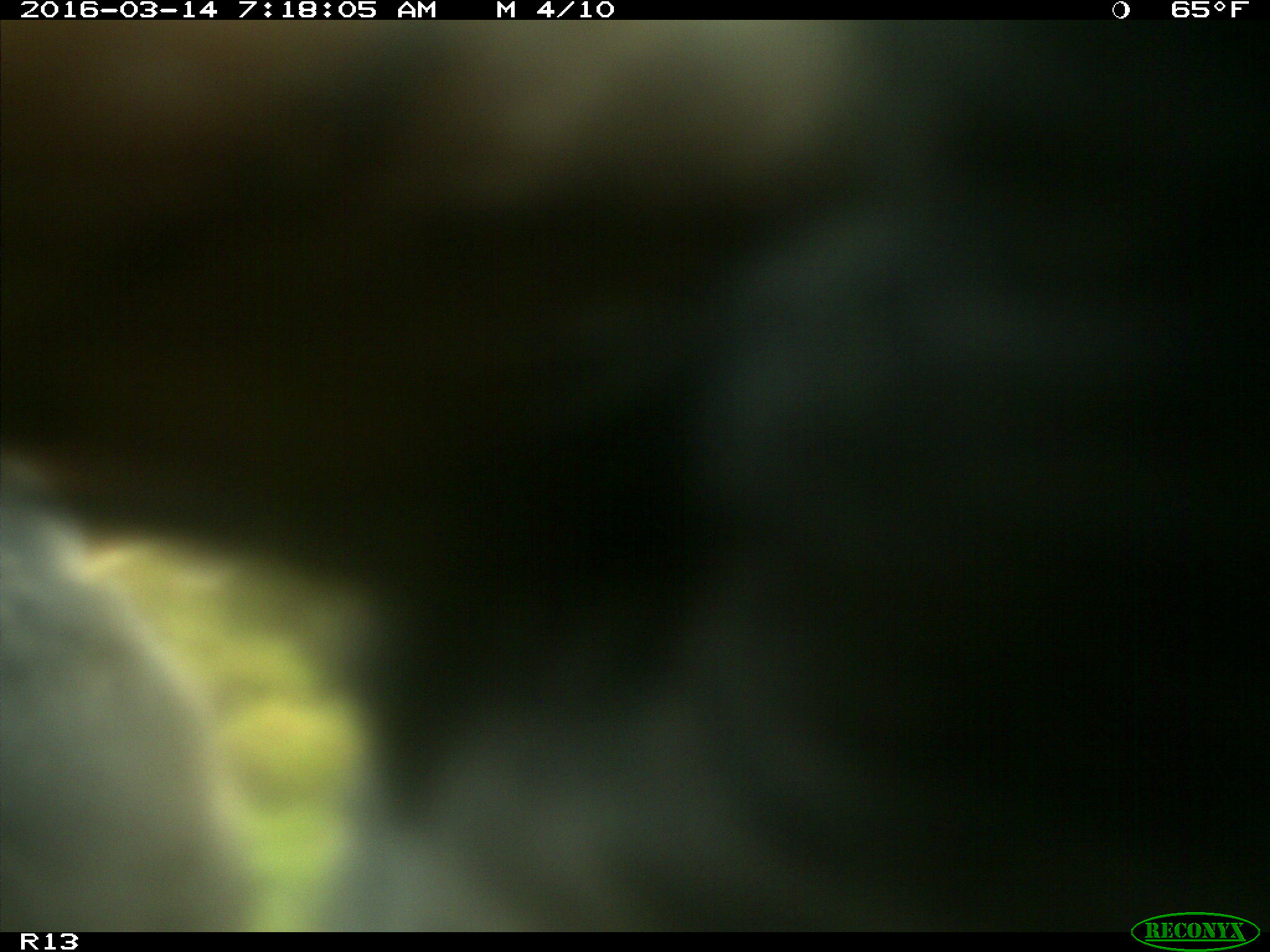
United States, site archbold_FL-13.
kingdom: Animalia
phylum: Chordata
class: Mammalia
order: Artiodactyla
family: Bovidae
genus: Bos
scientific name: Bos taurus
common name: domestic cow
Bos taurus (domestic cow).